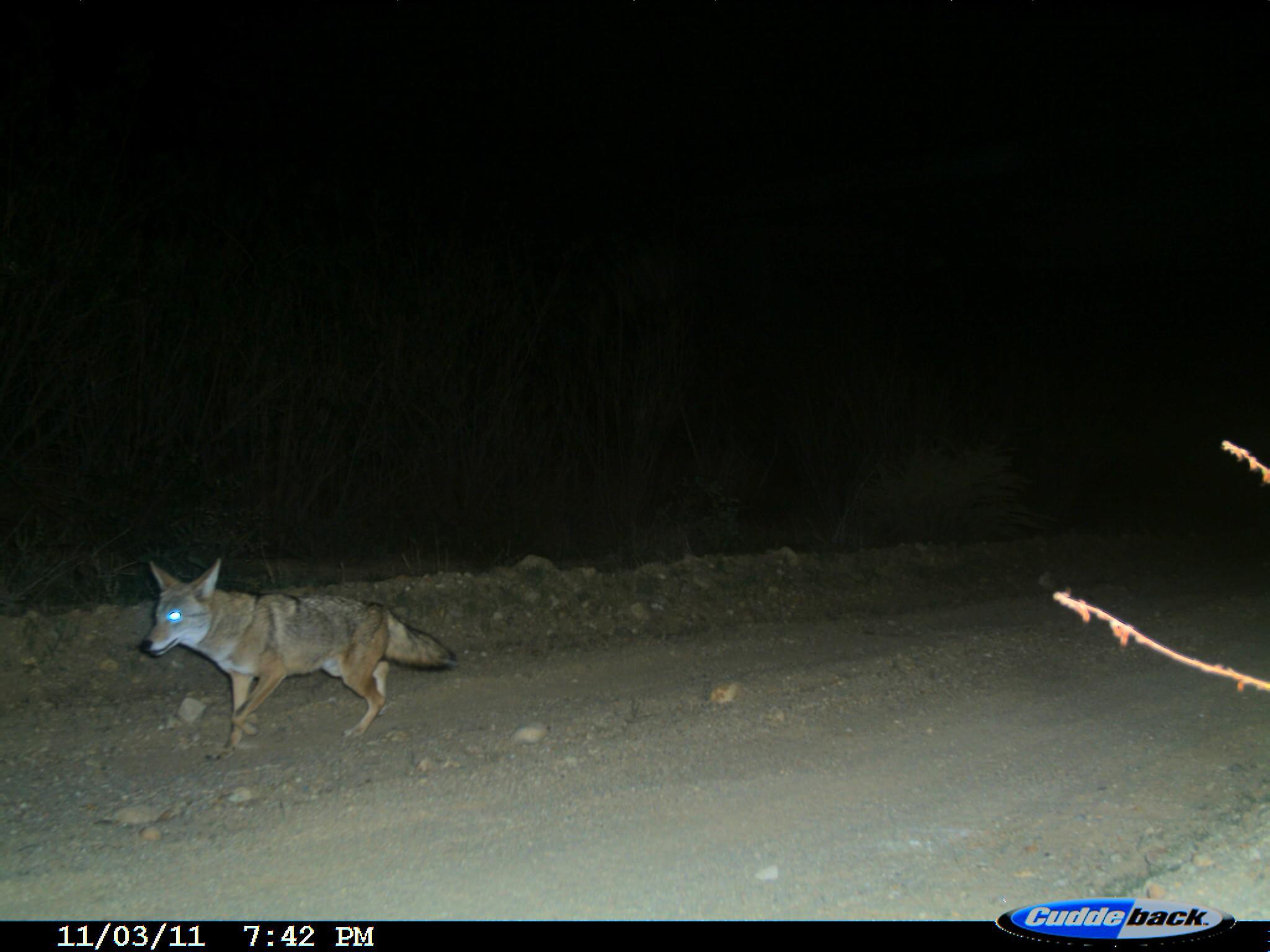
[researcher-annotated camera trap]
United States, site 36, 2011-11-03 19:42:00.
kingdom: Animalia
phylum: Chordata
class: Mammalia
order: Carnivora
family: Canidae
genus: Canis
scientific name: Canis latrans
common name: coyote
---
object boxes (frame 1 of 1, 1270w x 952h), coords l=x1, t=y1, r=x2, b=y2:
coyote: l=139, t=558, r=461, b=764